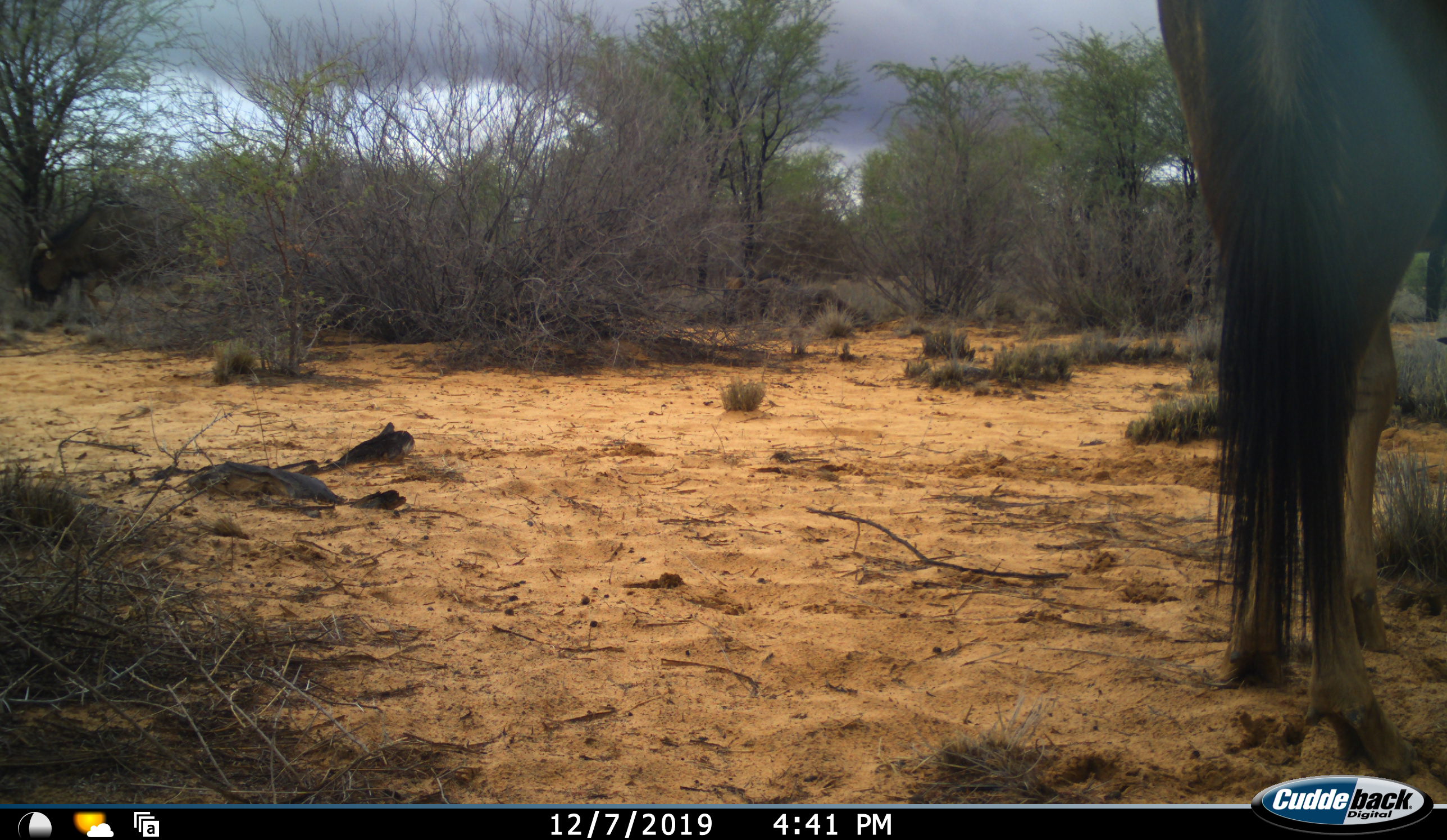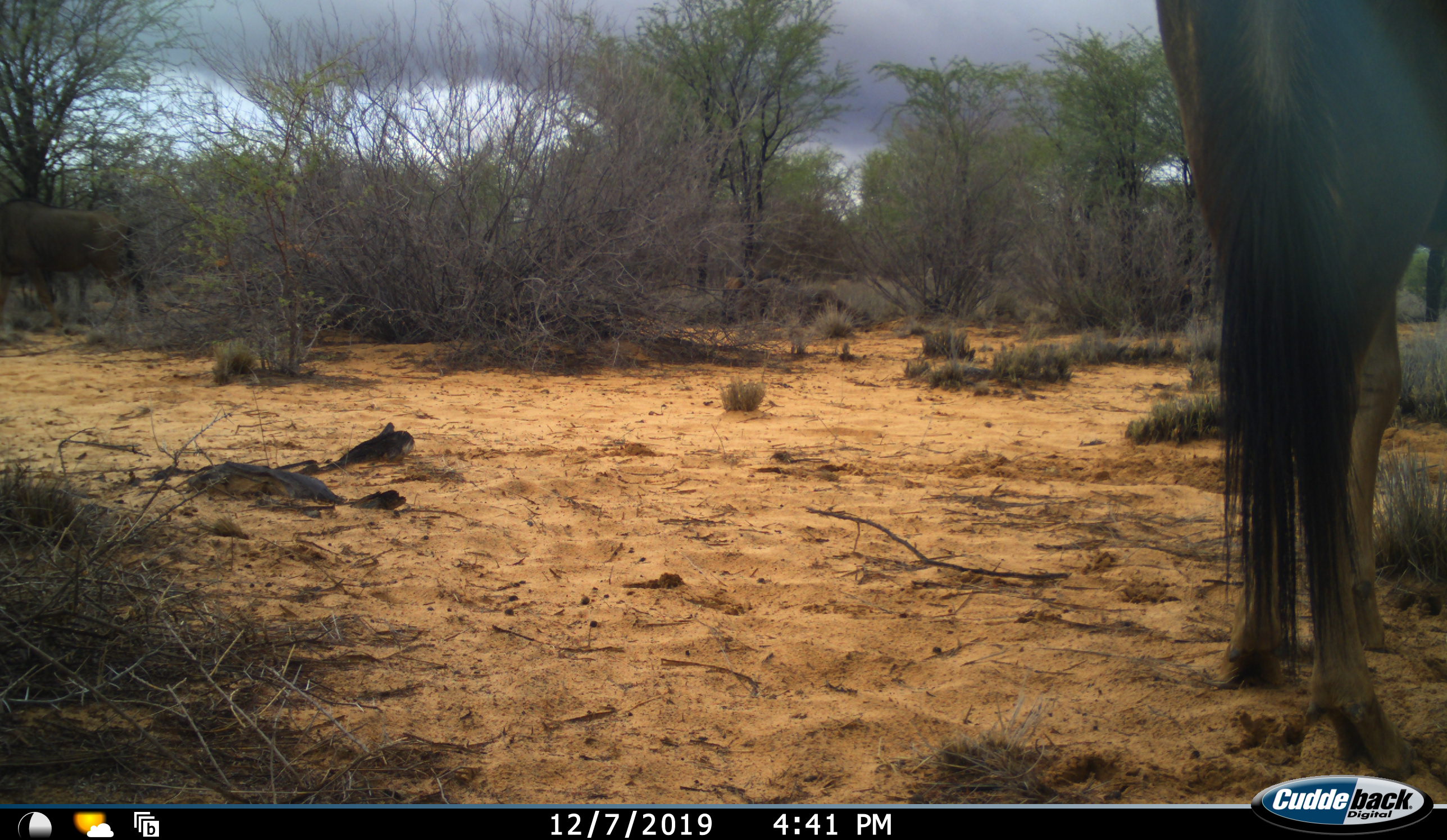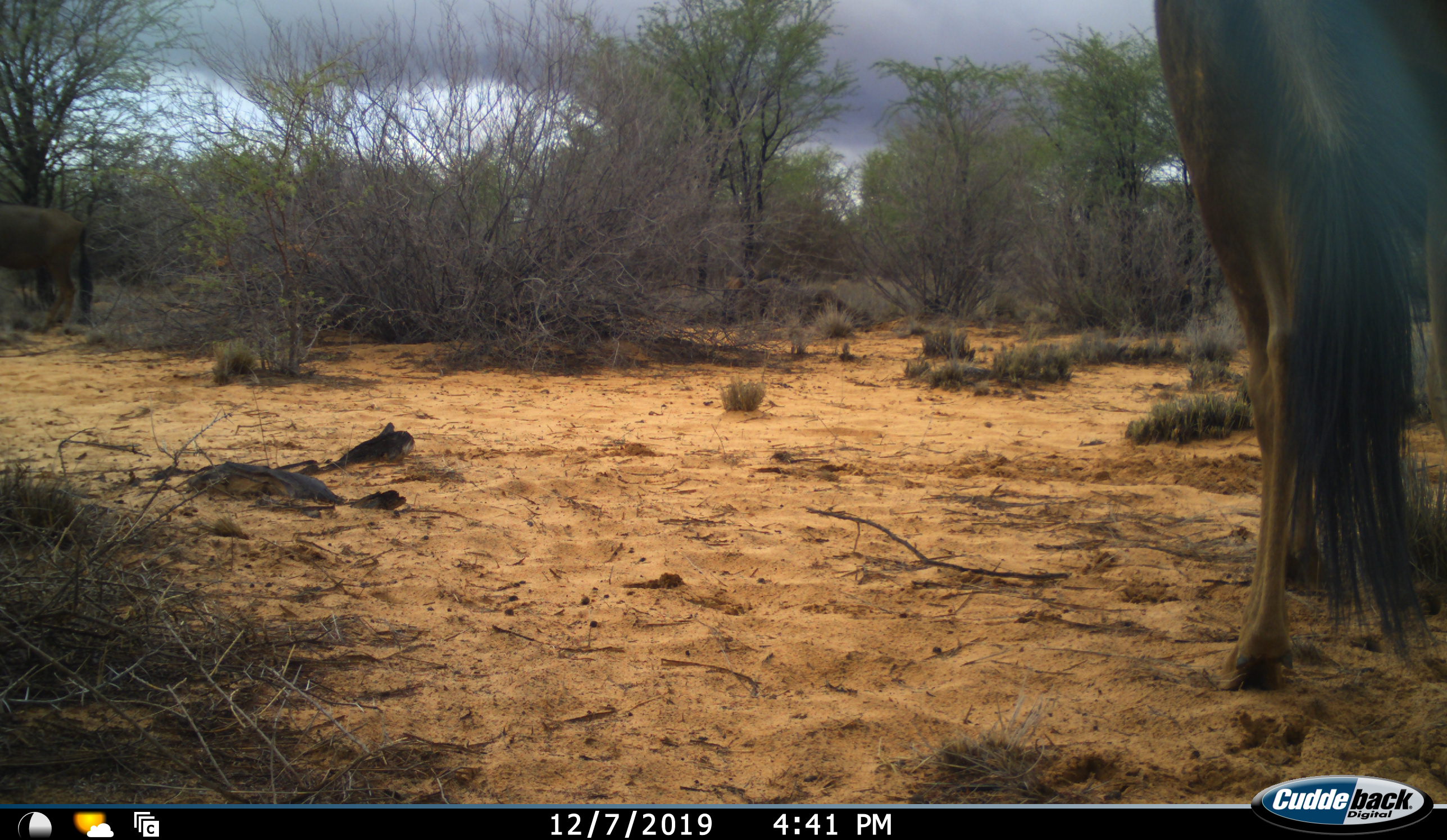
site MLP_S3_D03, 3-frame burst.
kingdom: Animalia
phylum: Chordata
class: Mammalia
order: Artiodactyla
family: Bovidae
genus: Connochaetes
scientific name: Connochaetes taurinus taurinus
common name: blue wildebeest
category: wildebeestblue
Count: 2.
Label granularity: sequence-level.